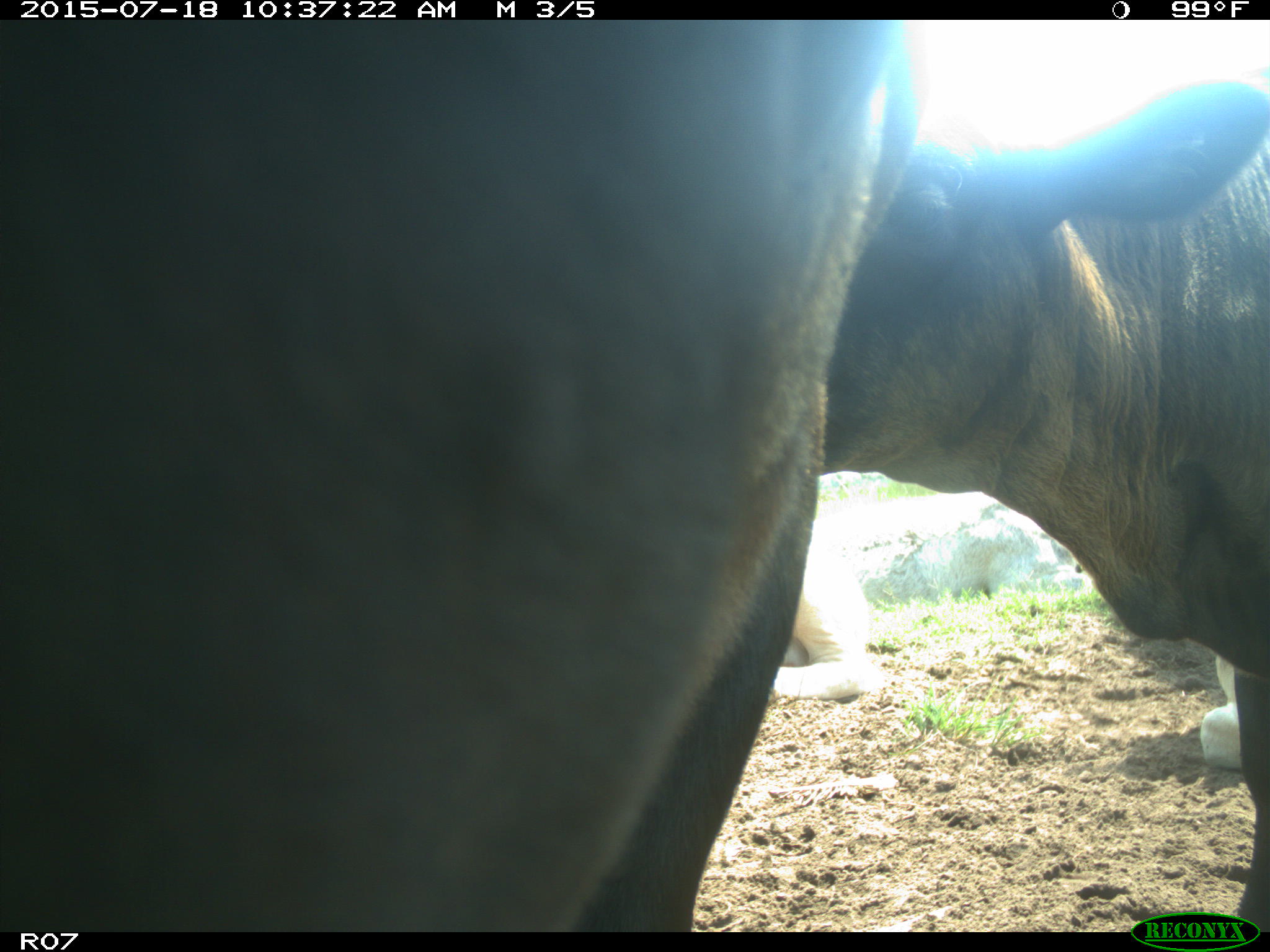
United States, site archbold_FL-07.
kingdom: Animalia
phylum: Chordata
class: Mammalia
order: Artiodactyla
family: Bovidae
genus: Bos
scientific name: Bos taurus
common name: domestic cow